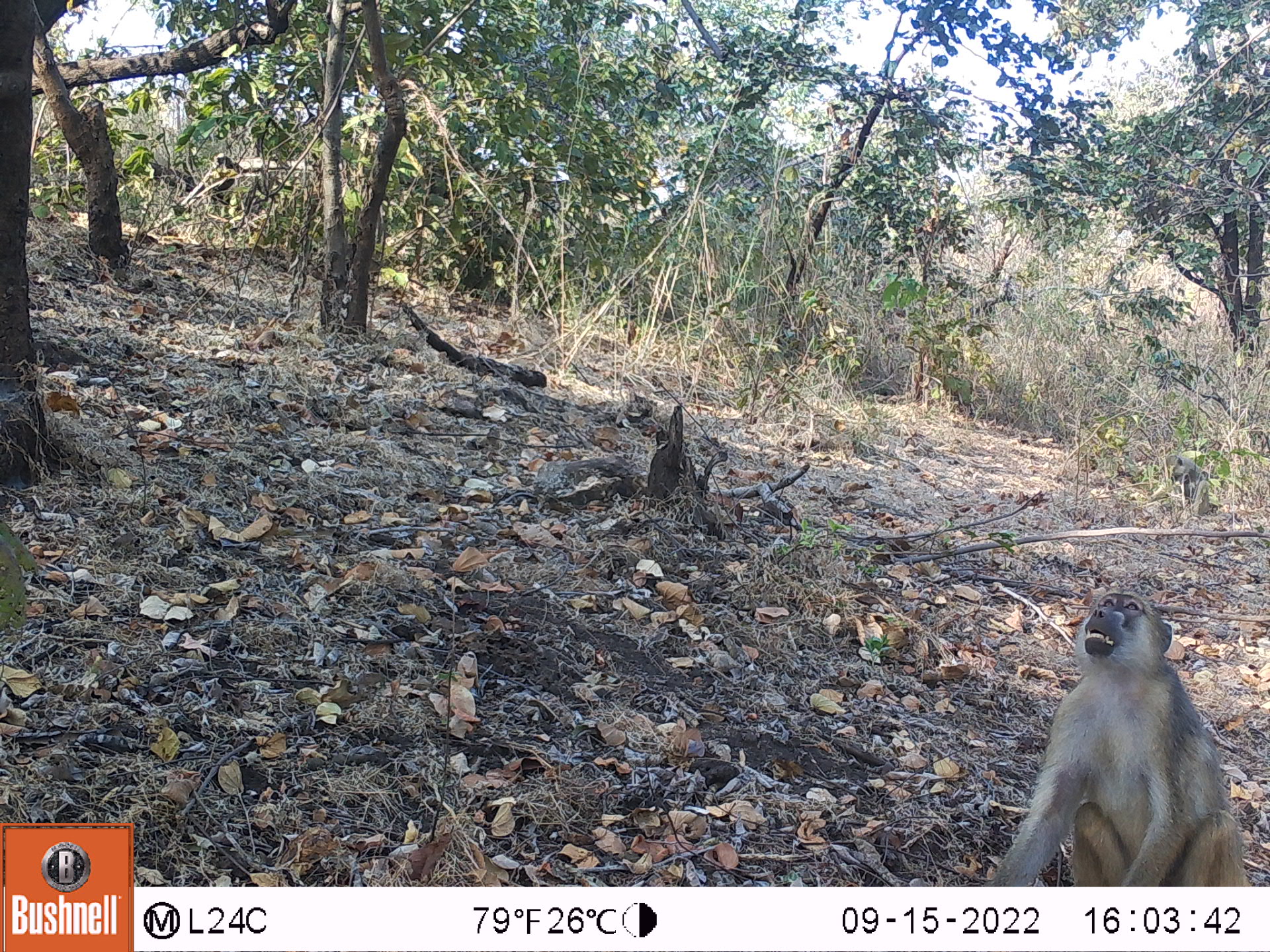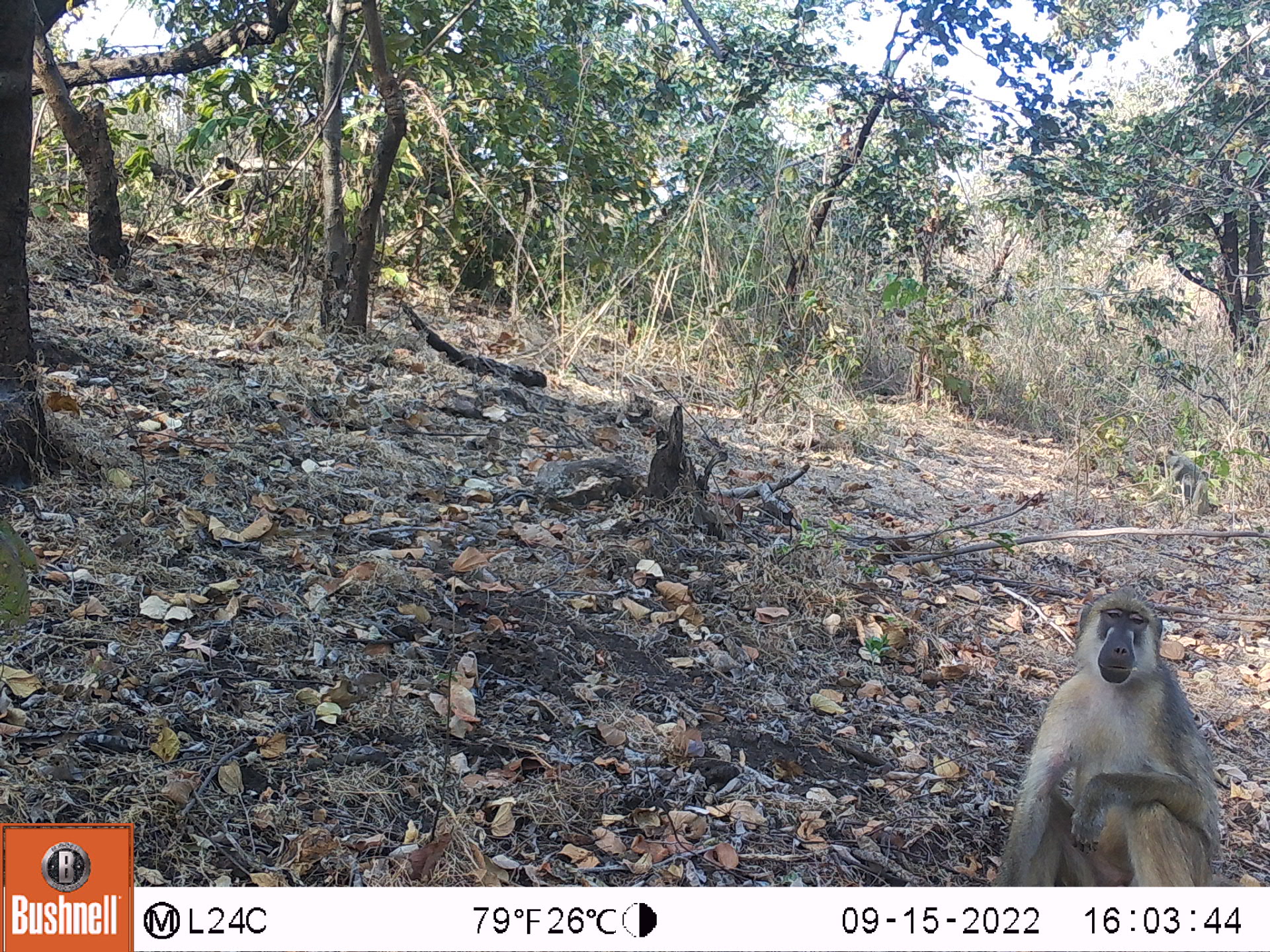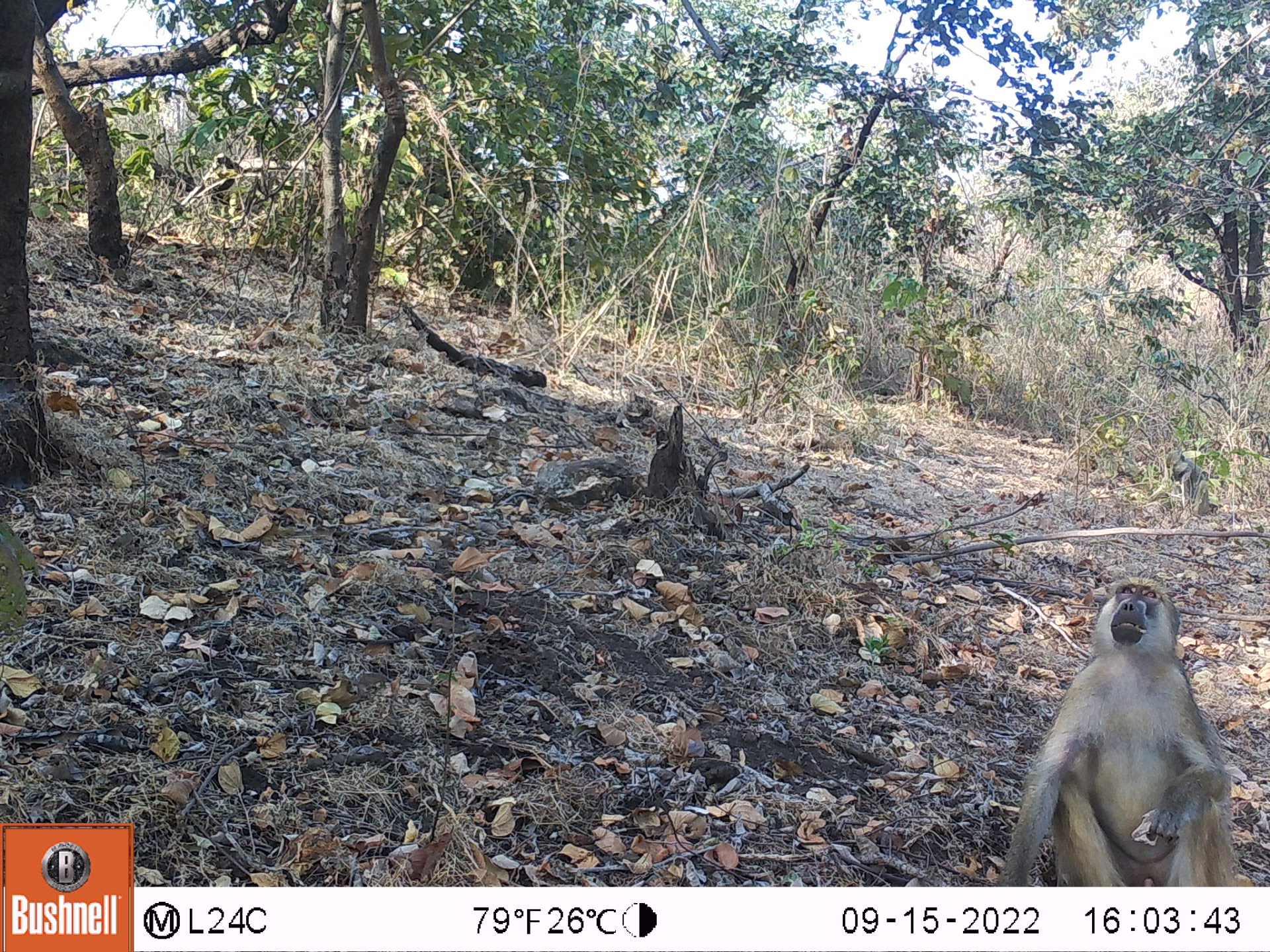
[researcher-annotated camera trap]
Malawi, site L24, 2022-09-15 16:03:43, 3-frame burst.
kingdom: Animalia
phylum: Chordata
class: Mammalia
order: Primates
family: Cercopithecidae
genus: Papio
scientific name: Papio cynocephalus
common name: yellow baboon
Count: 1.